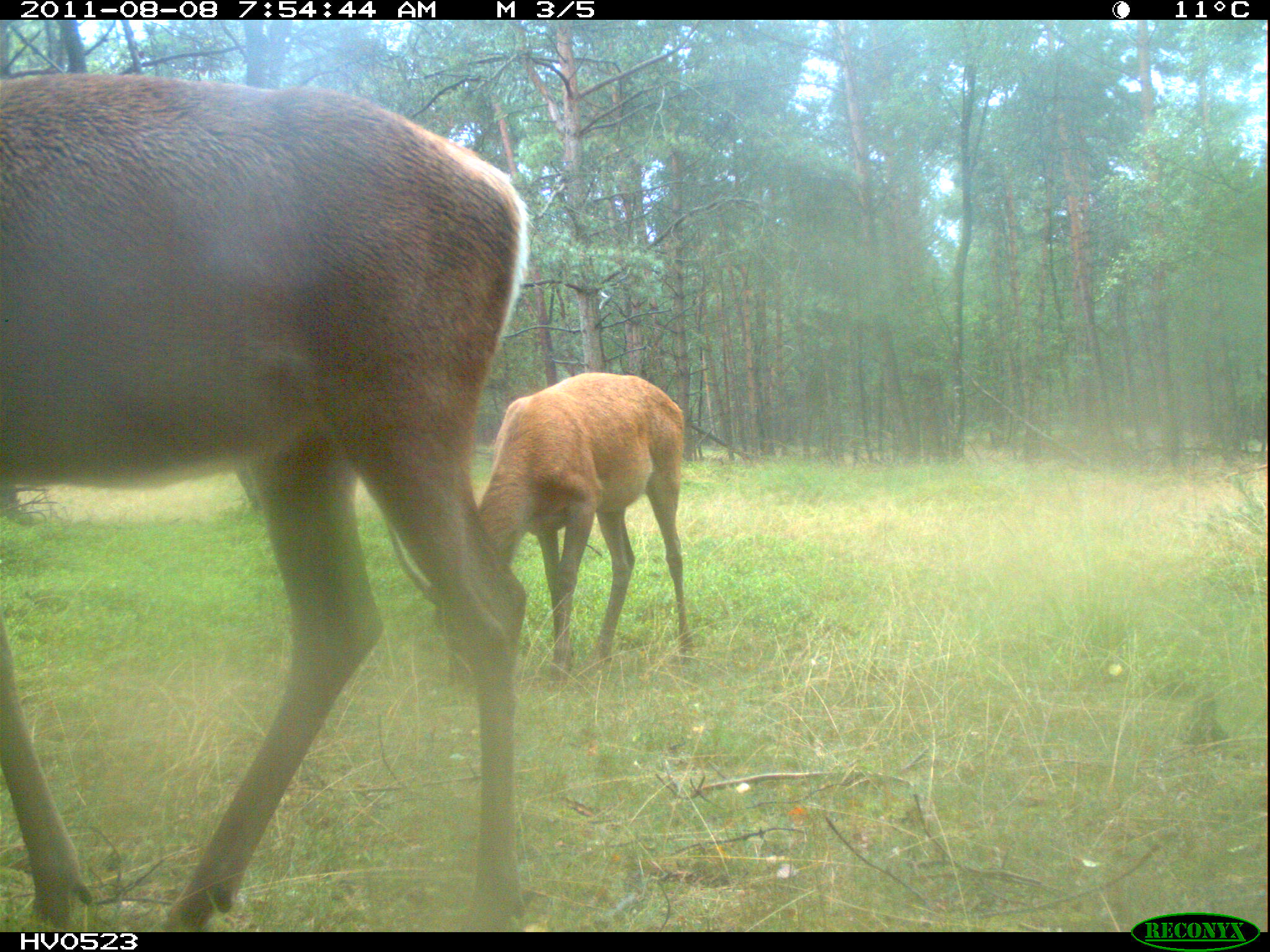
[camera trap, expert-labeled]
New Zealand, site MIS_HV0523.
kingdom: Animalia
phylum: Chordata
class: Mammalia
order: Artiodactyla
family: Cervidae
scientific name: Cervidae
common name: deer